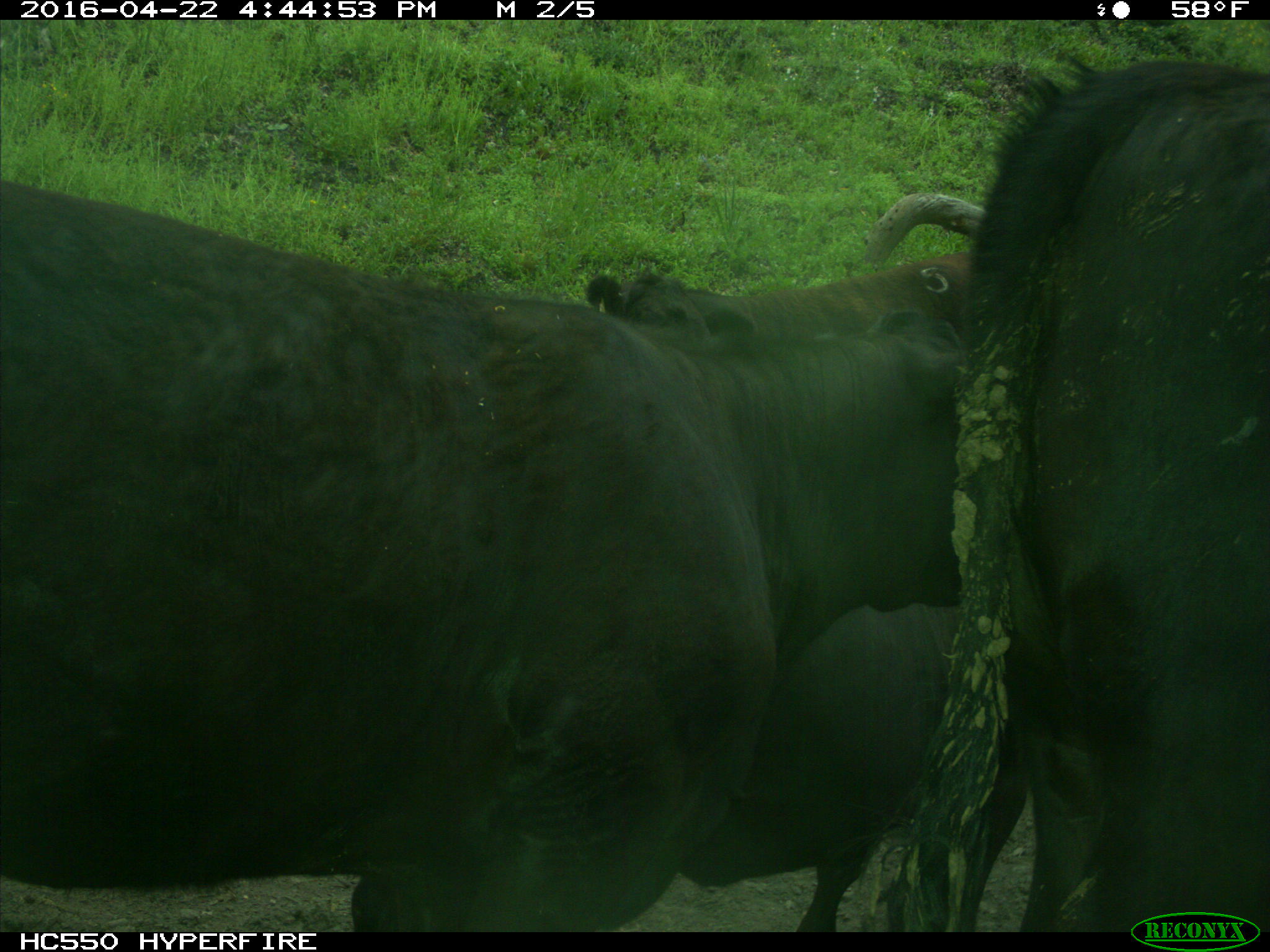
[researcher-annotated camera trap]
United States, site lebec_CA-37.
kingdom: Animalia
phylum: Chordata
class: Mammalia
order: Artiodactyla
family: Bovidae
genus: Bos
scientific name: Bos taurus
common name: domestic cow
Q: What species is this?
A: Bos taurus (domestic cow).